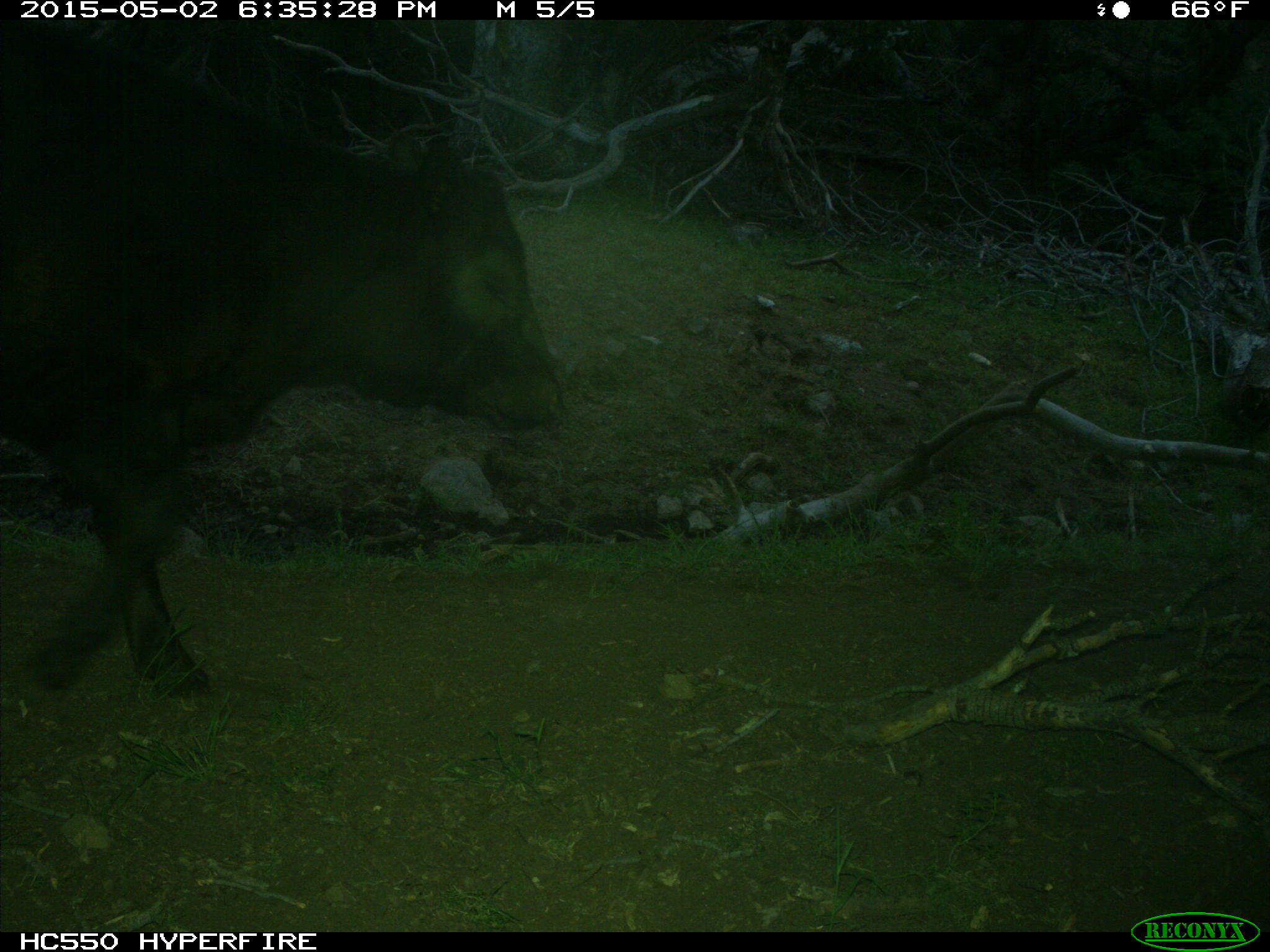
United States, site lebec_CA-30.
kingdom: Animalia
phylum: Chordata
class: Mammalia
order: Artiodactyla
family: Bovidae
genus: Bos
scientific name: Bos taurus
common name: domestic cow